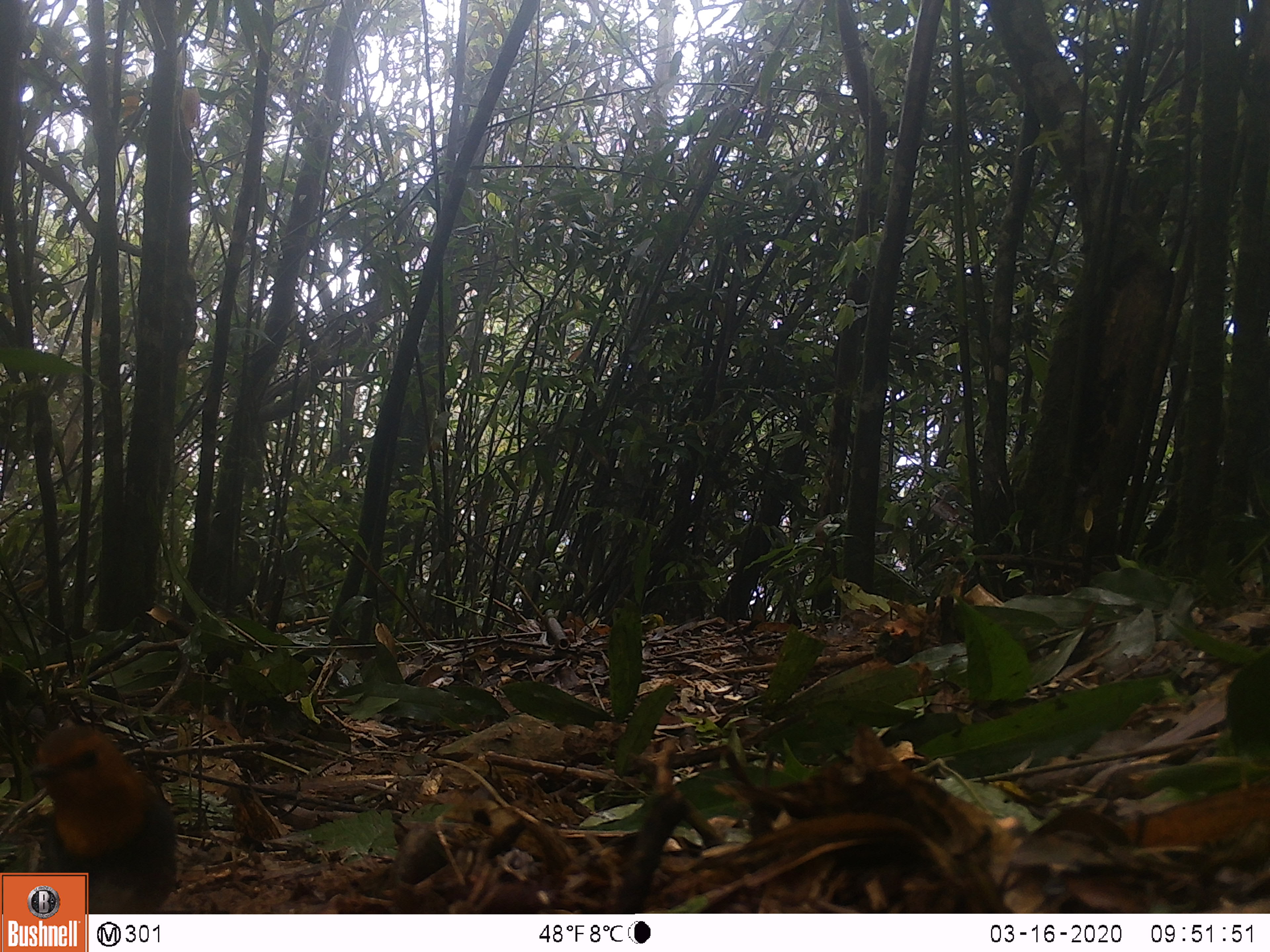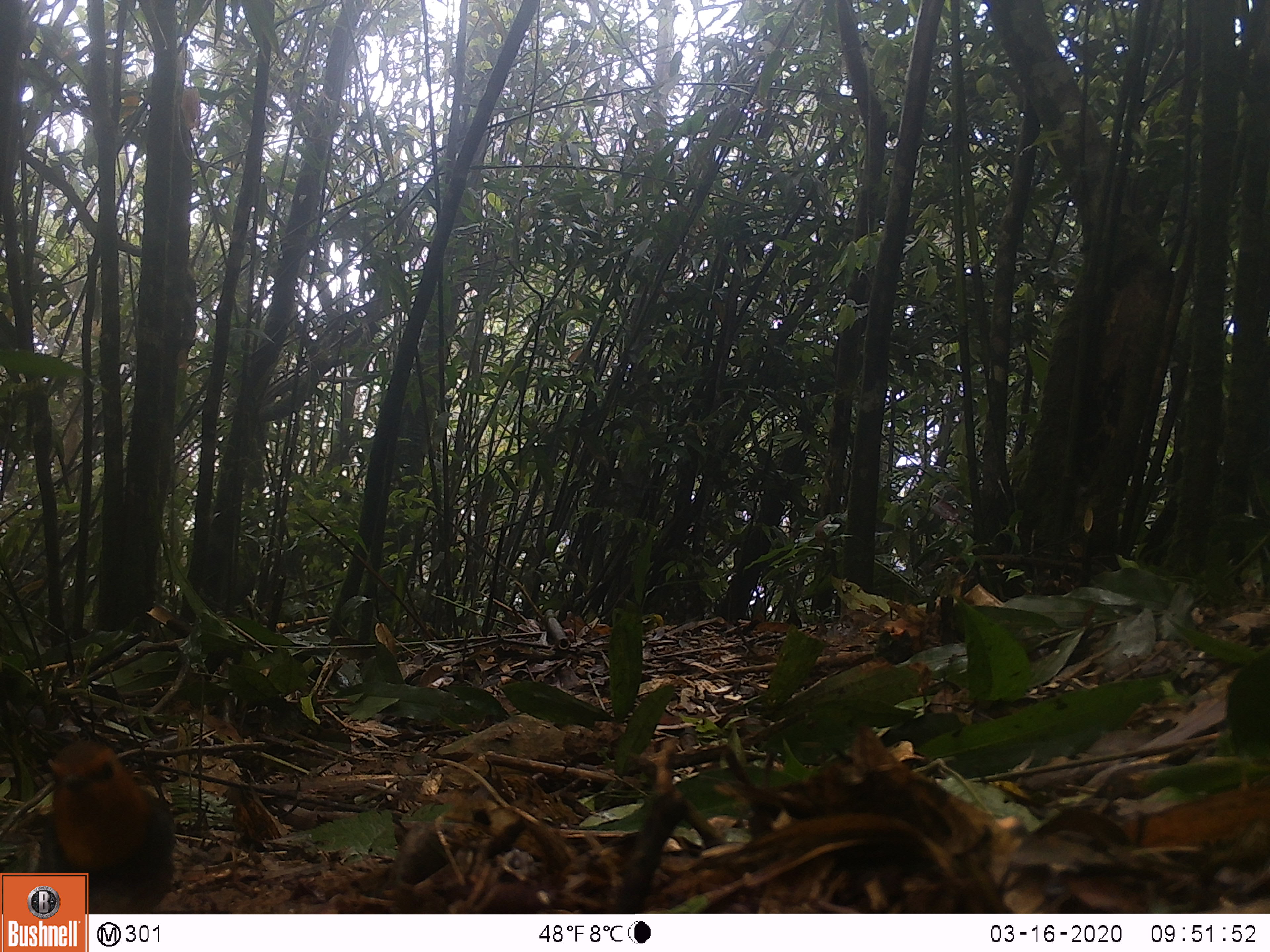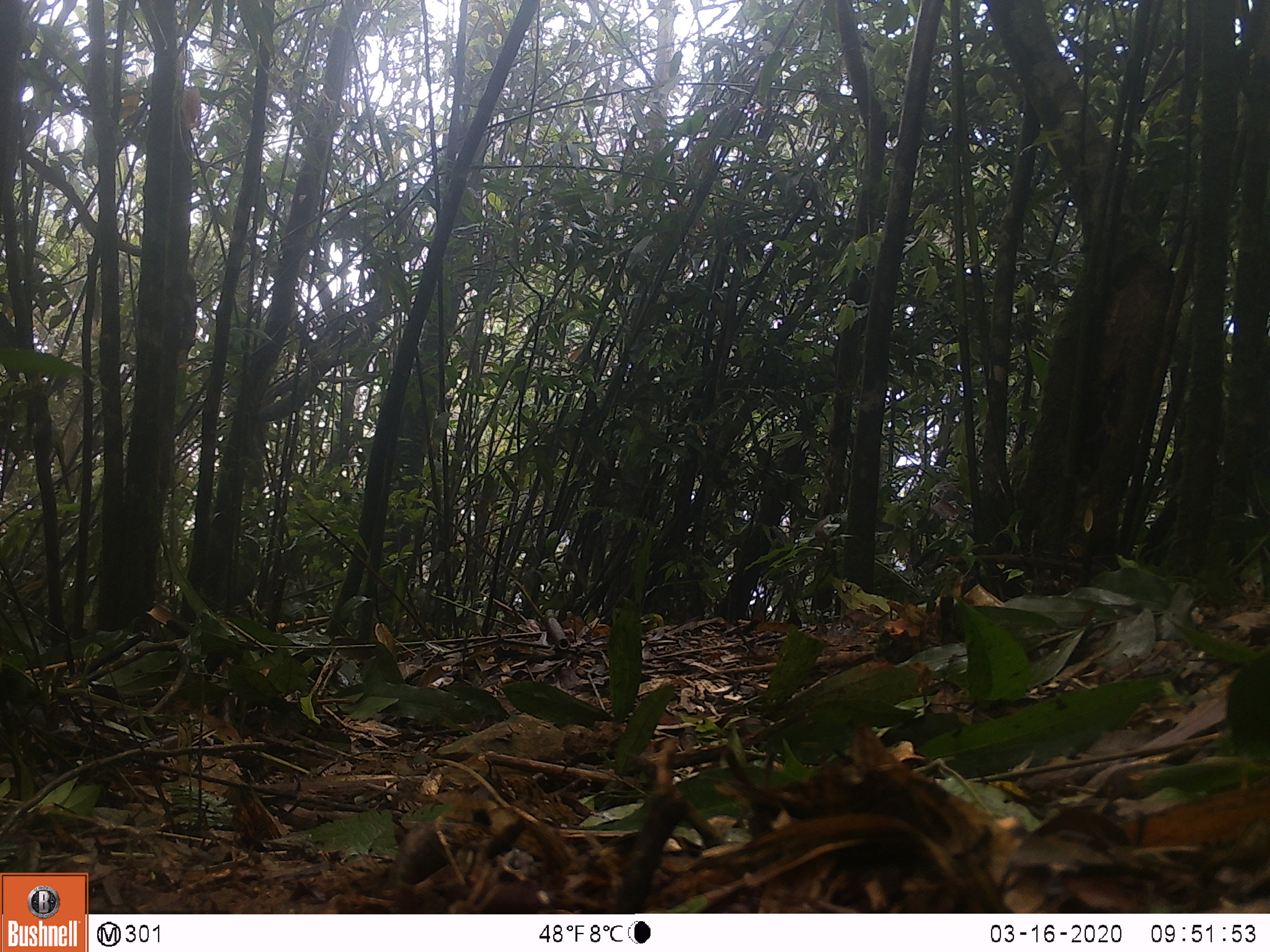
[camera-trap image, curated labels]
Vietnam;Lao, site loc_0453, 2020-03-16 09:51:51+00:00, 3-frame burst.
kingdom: Animalia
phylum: Chordata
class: Aves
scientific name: Aves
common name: bird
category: unidentified bird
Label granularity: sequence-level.